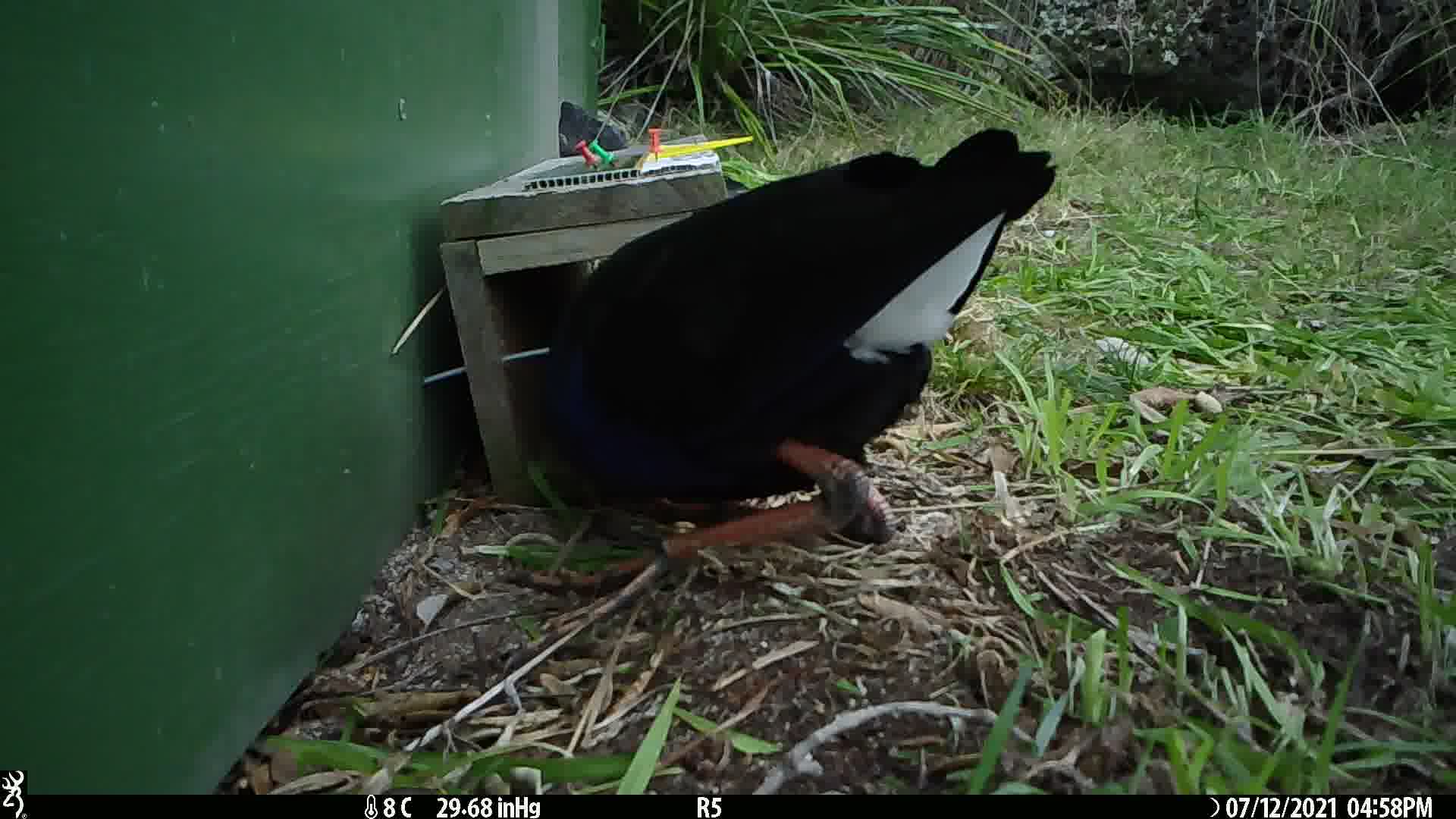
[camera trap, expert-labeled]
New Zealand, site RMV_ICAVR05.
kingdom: Animalia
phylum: Chordata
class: Aves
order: Gruiformes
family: Rallidae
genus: Porphyrio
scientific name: Porphyrio melanotus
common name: australasian swamphen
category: pukeko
Pukeko (australasian swamphen) (Porphyrio melanotus).